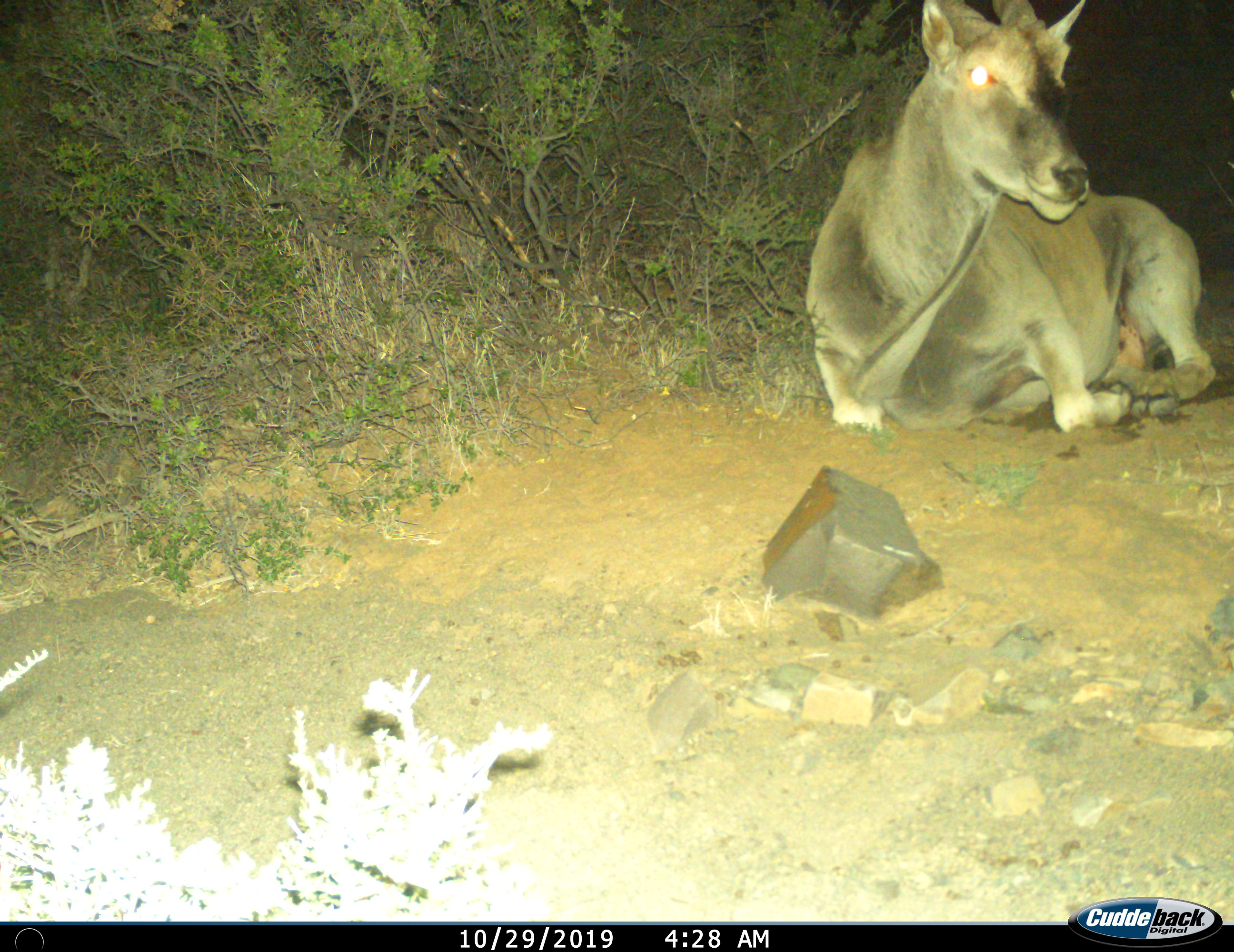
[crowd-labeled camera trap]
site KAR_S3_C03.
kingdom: Animalia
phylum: Chordata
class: Mammalia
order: Artiodactyla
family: Bovidae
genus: Tragelaphus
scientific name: Tragelaphus oryx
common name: eland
Eland (Tragelaphus oryx), count 1. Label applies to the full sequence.